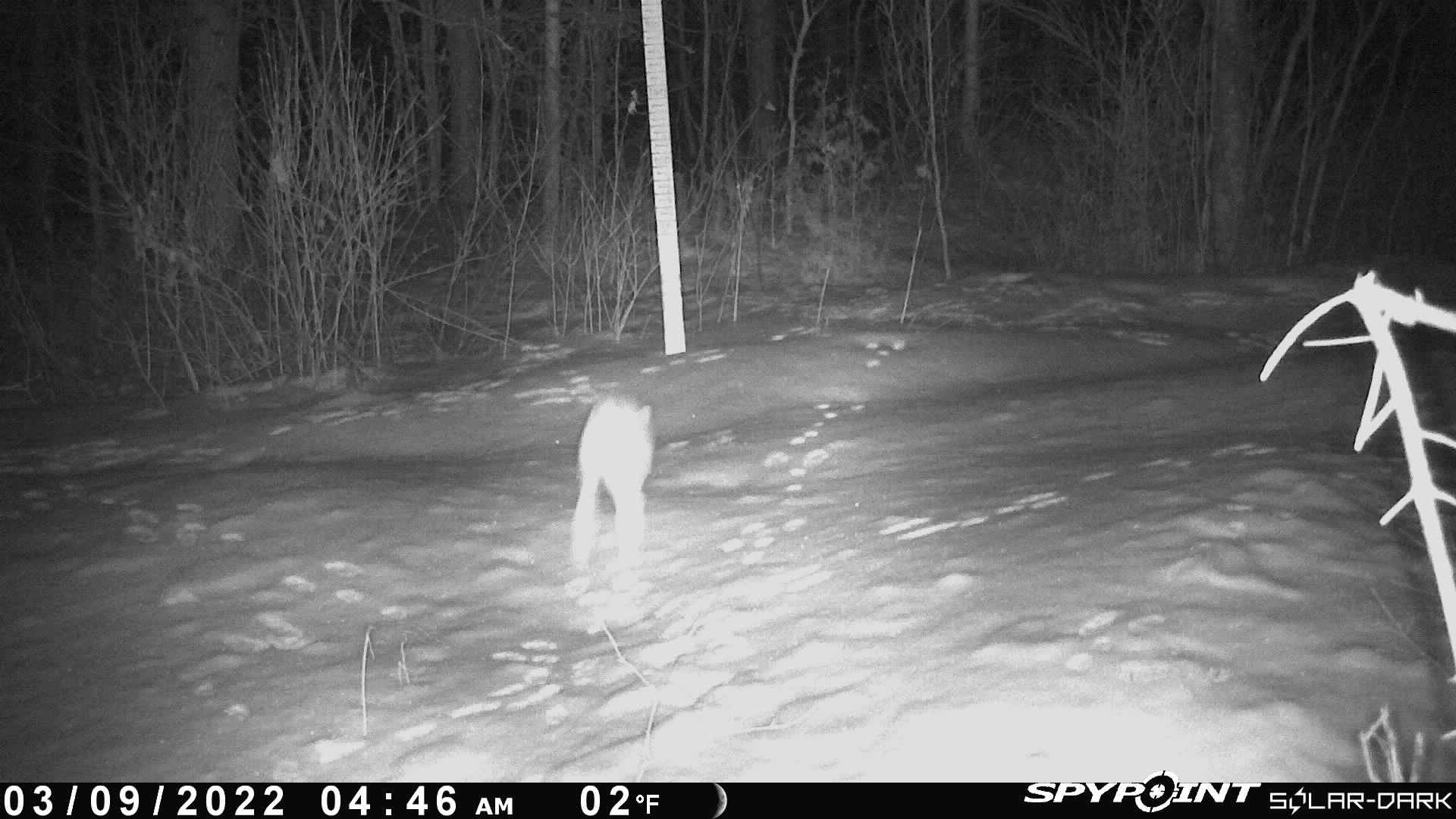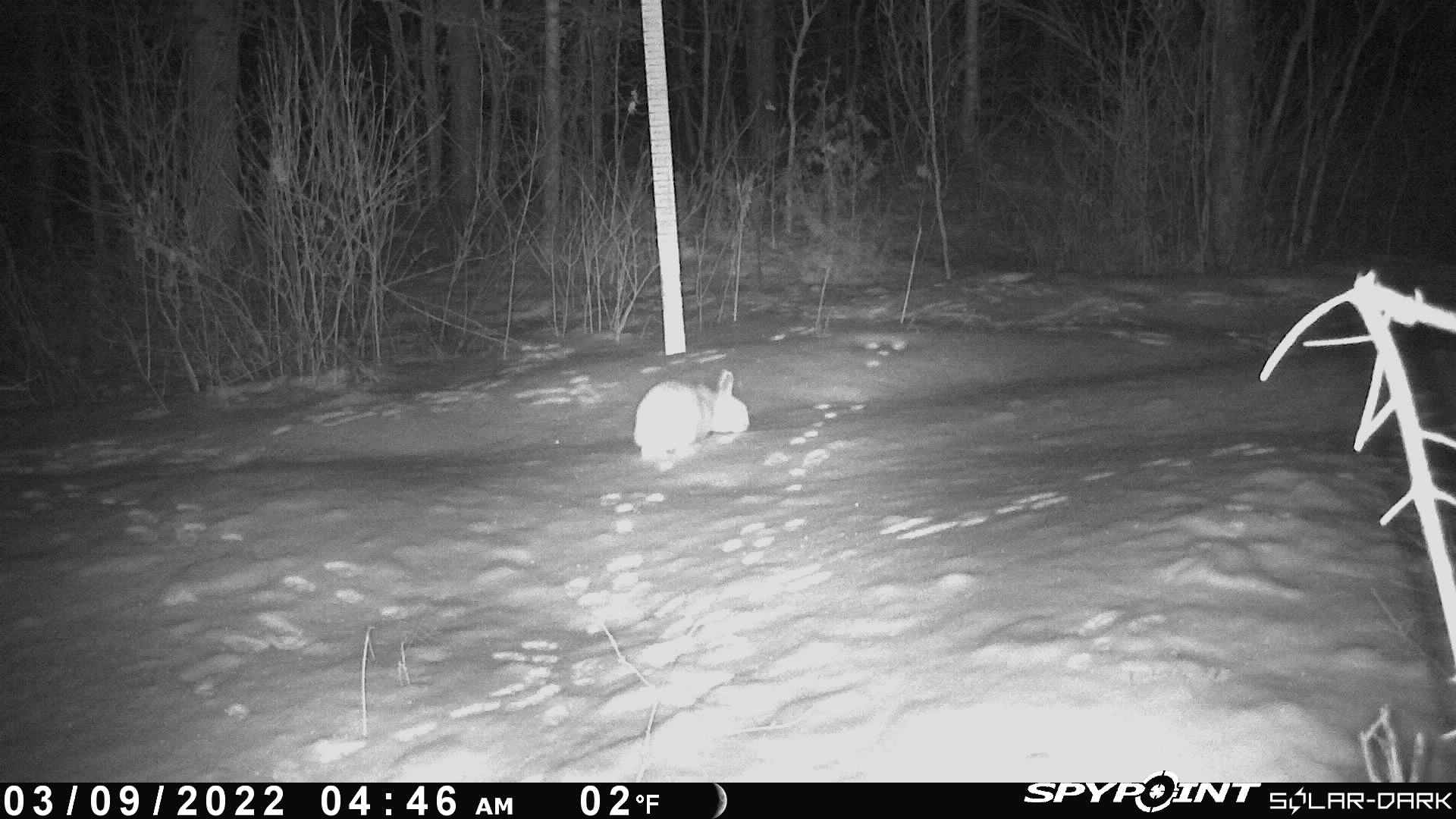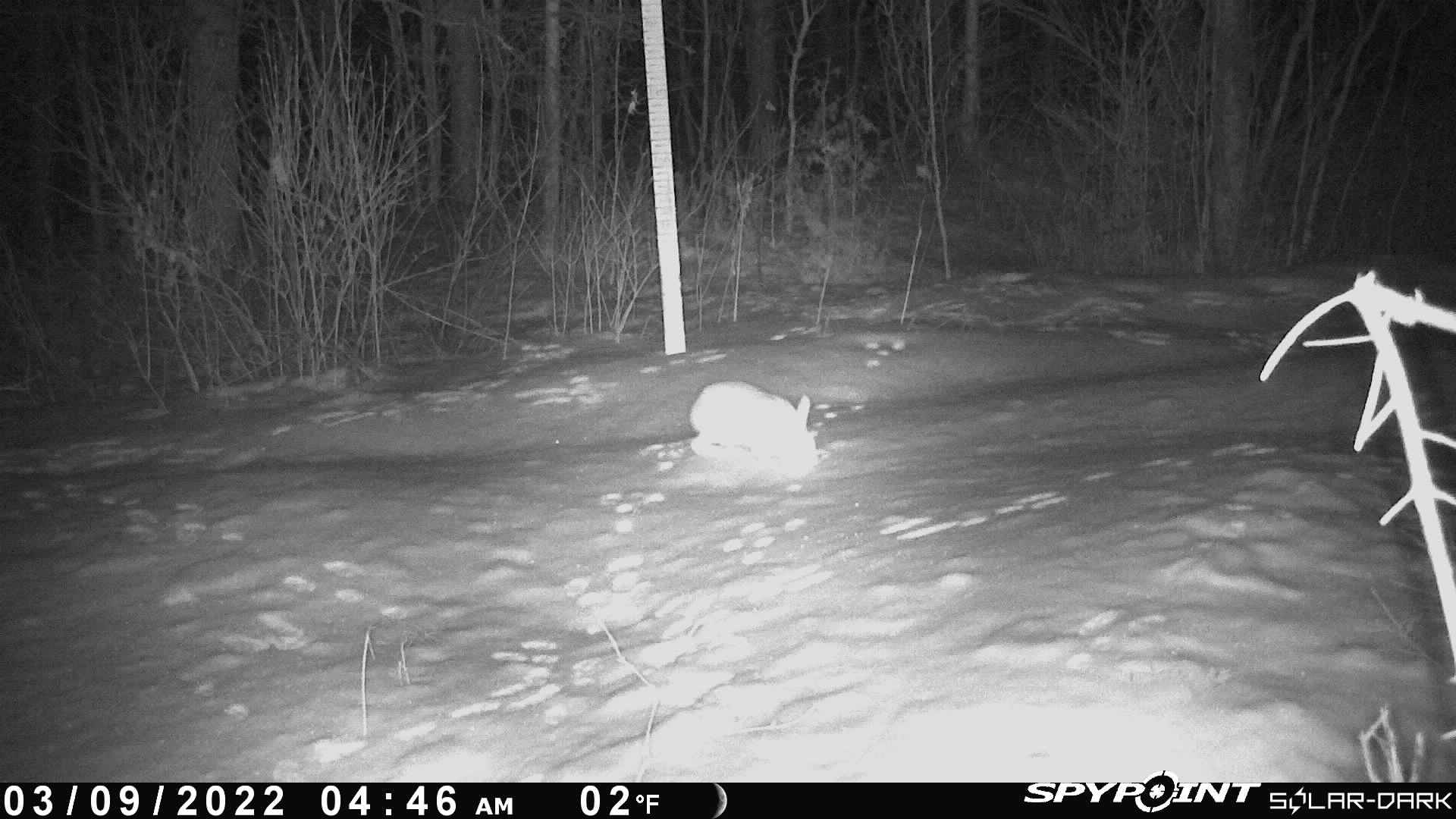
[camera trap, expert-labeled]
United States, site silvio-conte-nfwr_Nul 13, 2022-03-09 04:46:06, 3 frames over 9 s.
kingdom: Animalia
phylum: Chordata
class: Mammalia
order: Lagomorpha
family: Leporidae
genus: Lepus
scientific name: Lepus americanus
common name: snowshoe hare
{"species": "snowshoe hare (Lepus americanus)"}